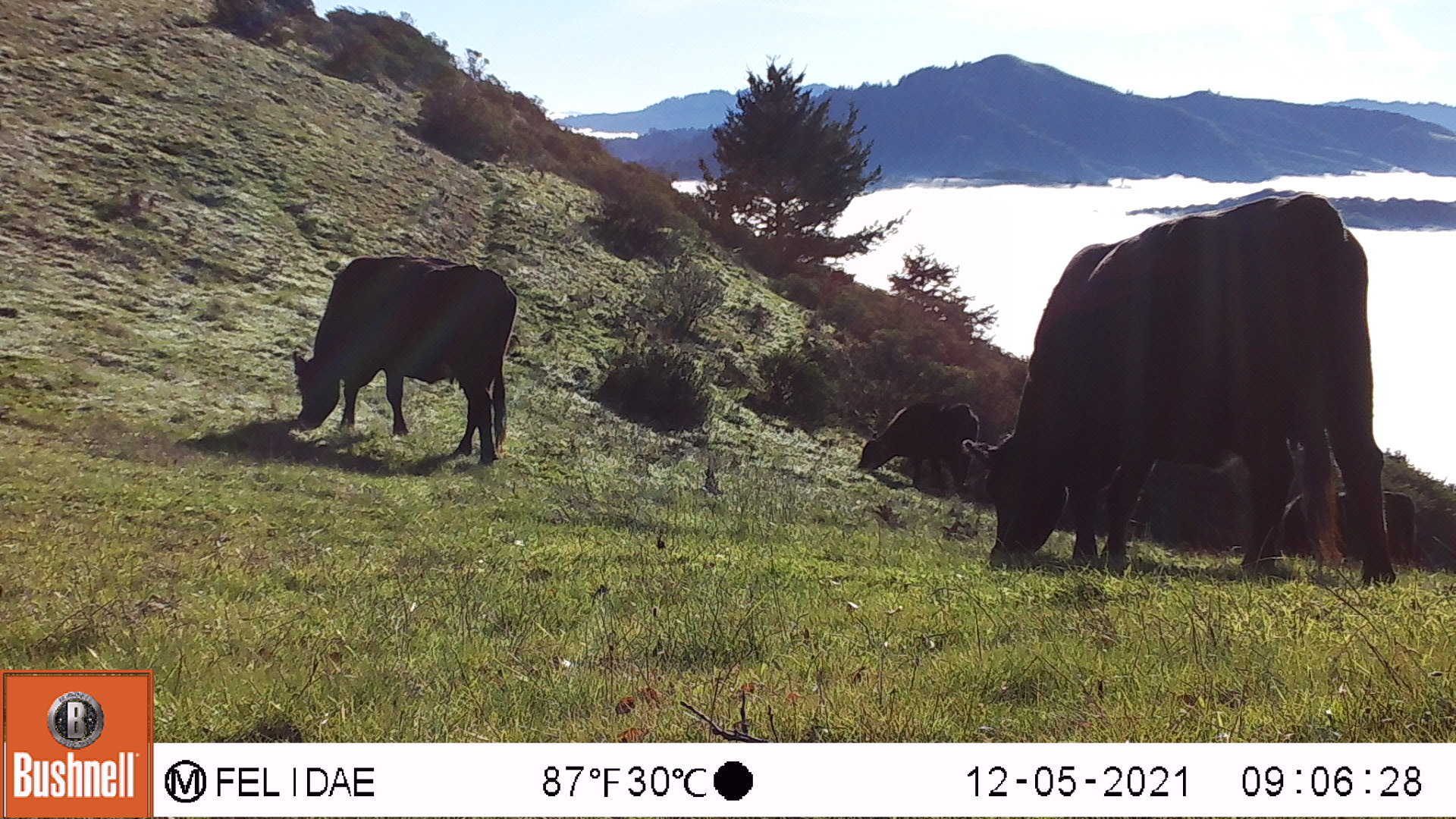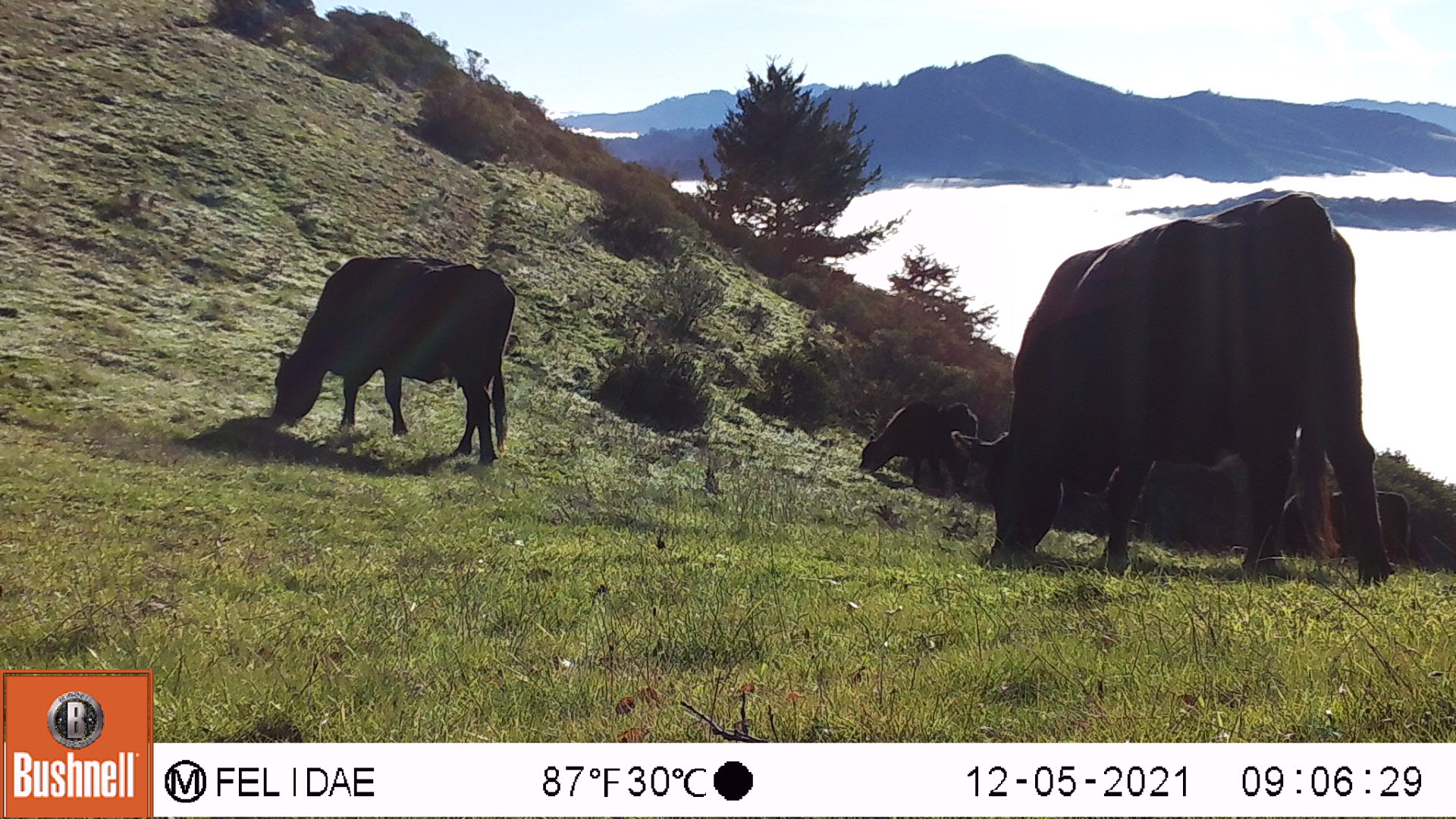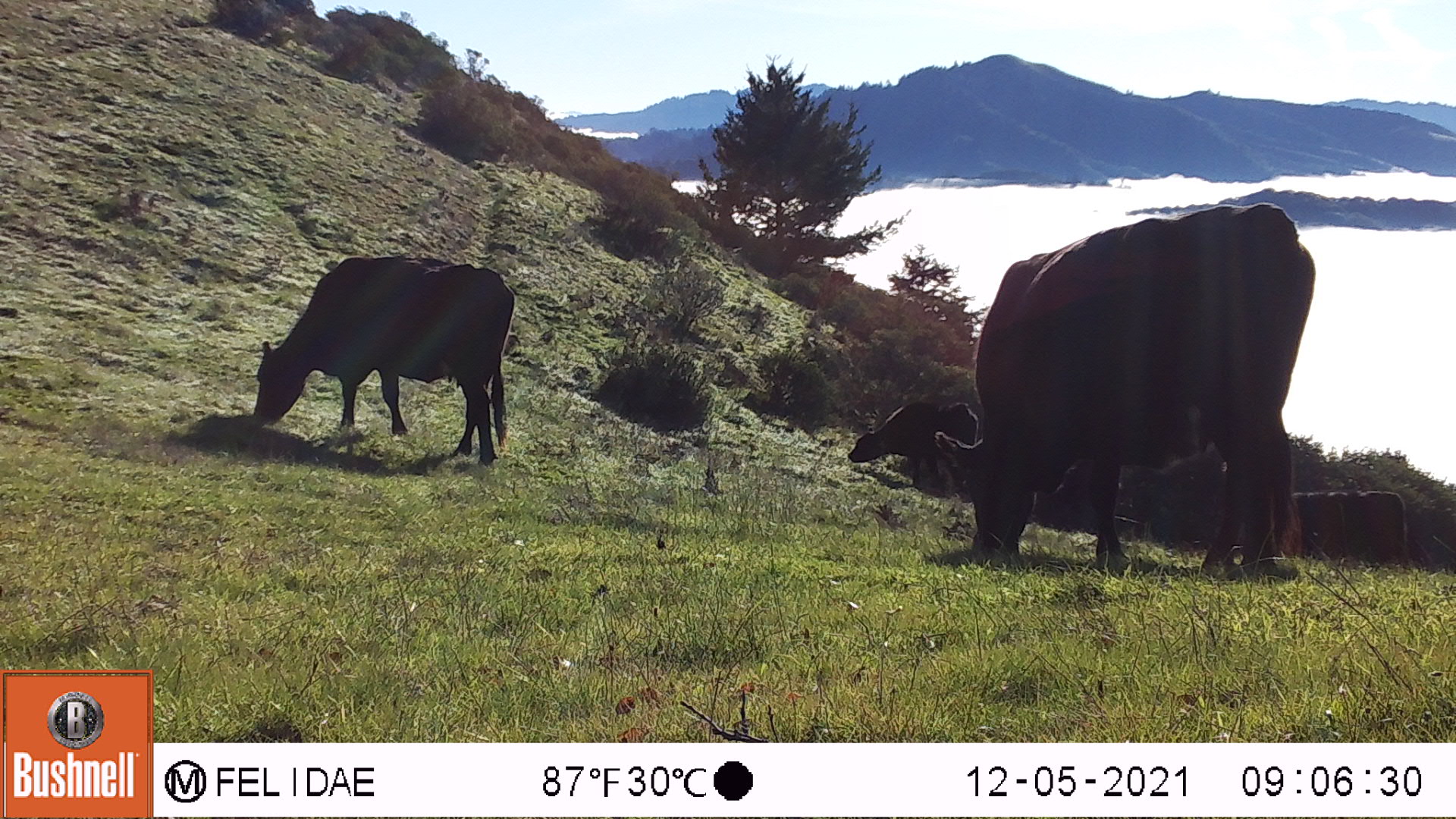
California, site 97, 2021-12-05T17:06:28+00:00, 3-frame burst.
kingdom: Animalia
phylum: Chordata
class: Mammalia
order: Artiodactyla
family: Bovidae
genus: Bos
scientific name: Bos taurus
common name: domestic cattle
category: cattle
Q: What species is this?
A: Cattle (domestic cattle) (Bos taurus).